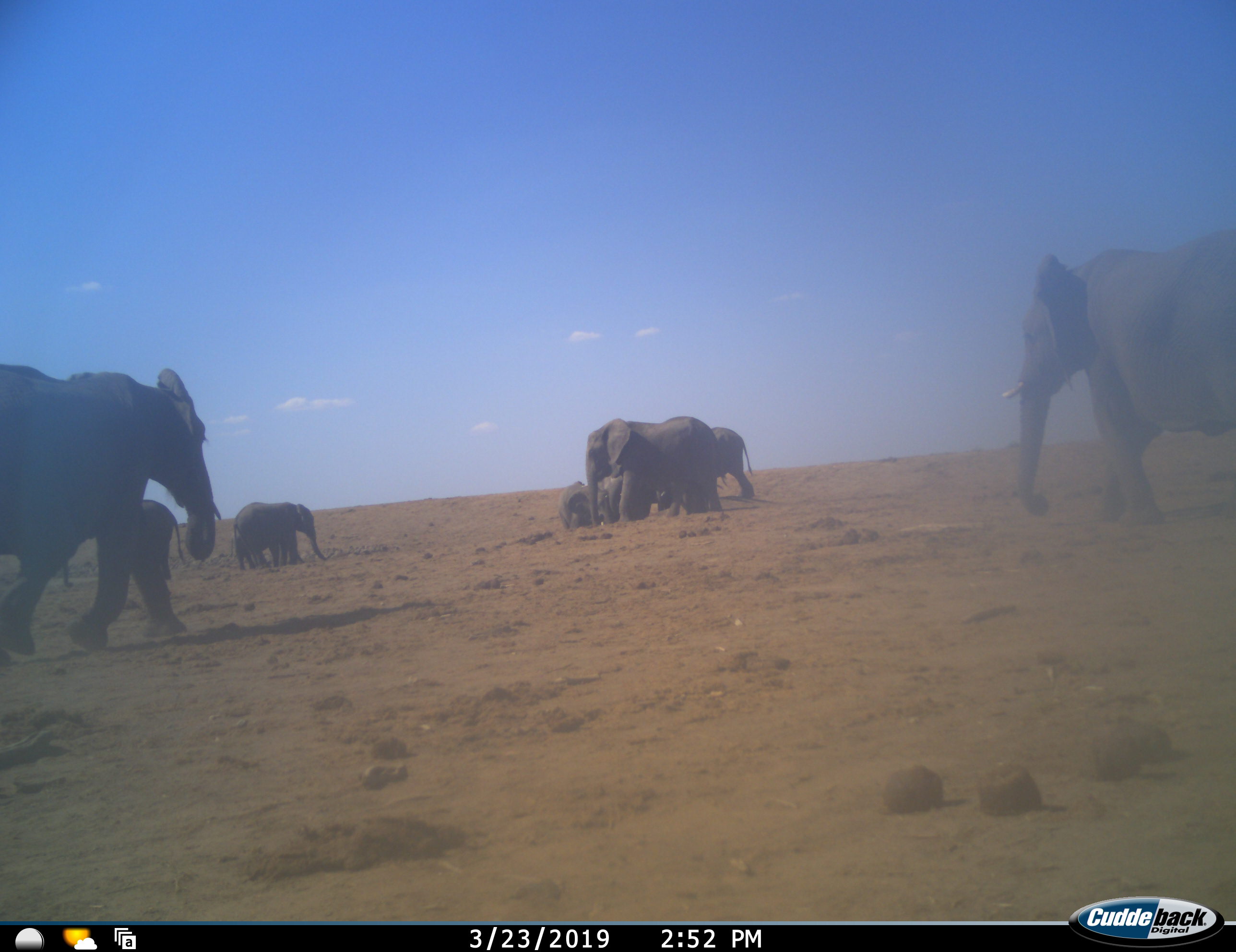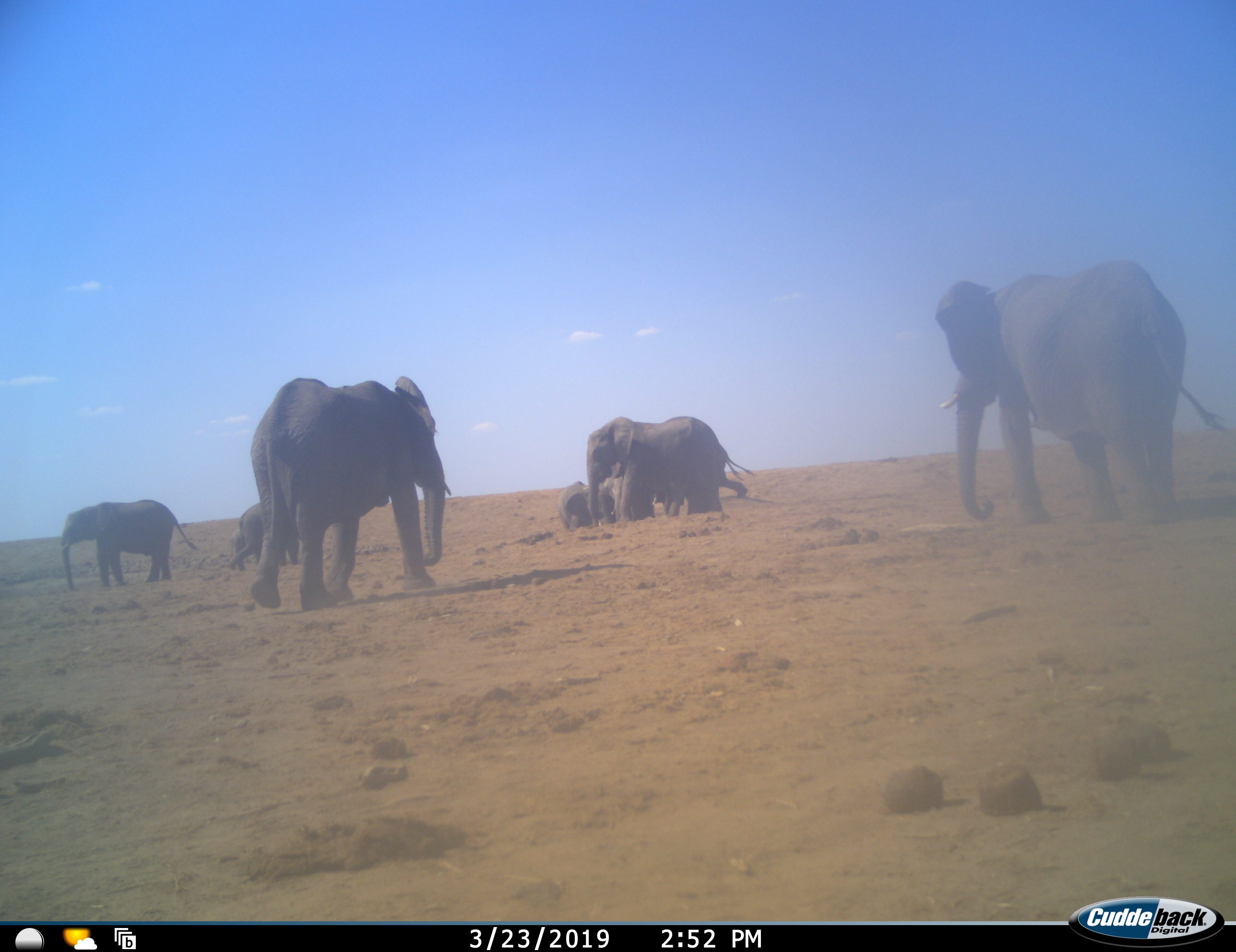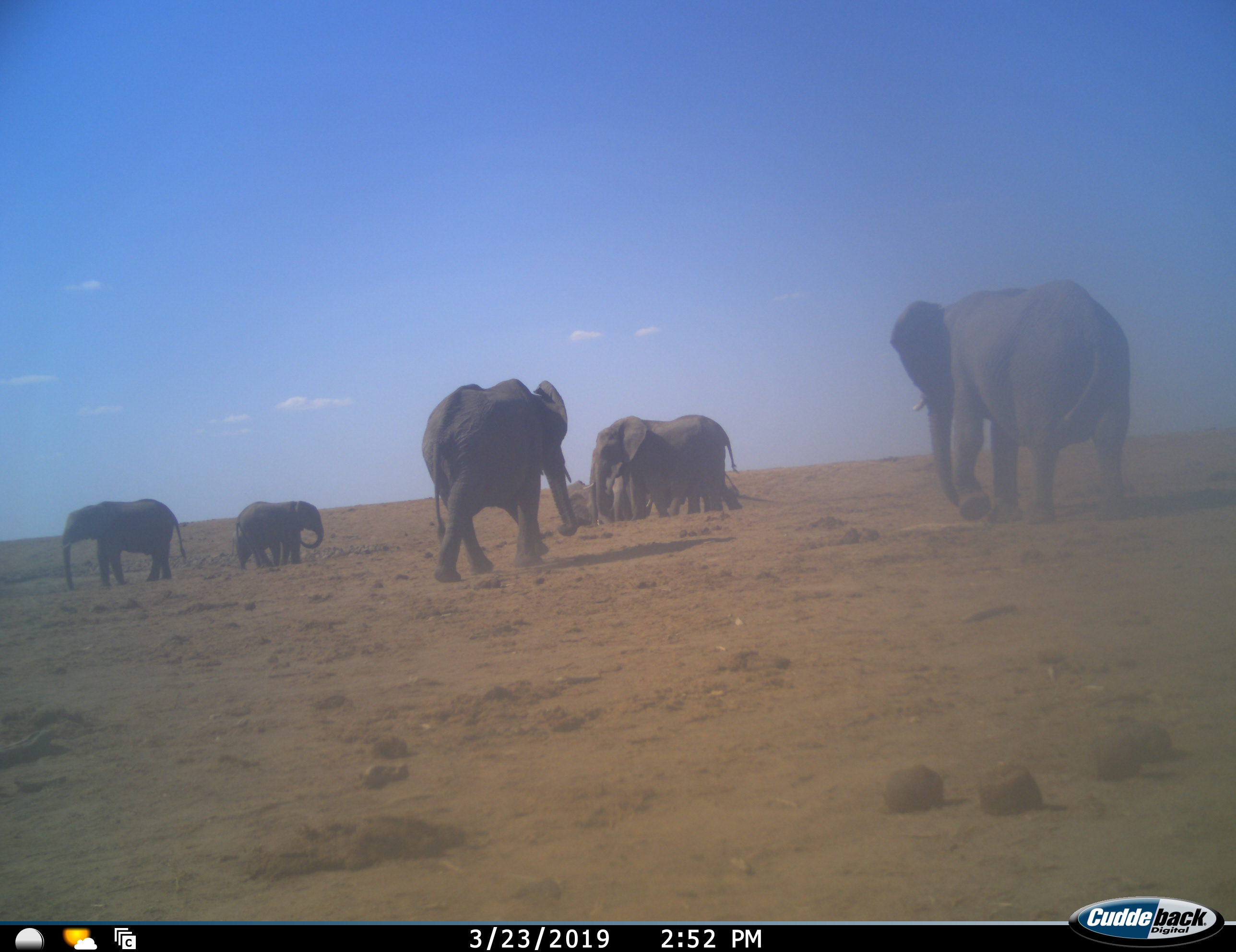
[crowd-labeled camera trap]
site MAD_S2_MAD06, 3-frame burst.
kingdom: Animalia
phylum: Chordata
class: Mammalia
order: Proboscidea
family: Elephantidae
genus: Loxodonta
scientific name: Loxodonta africana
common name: african bush elephant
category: elephant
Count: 8.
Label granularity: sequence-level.